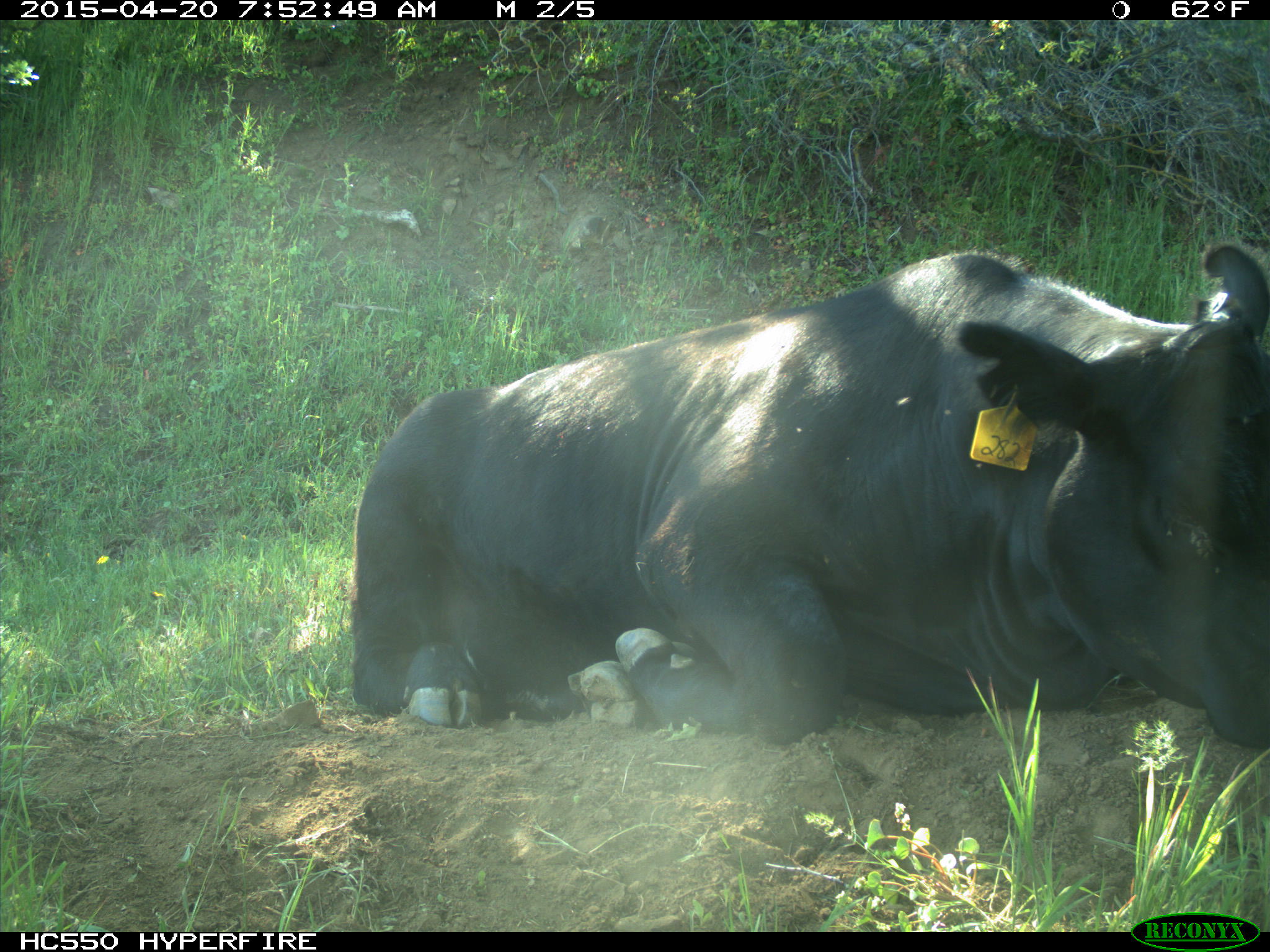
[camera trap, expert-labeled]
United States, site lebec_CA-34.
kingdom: Animalia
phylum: Chordata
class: Mammalia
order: Artiodactyla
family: Bovidae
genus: Bos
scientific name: Bos taurus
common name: domestic cow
Bos taurus (domestic cow).